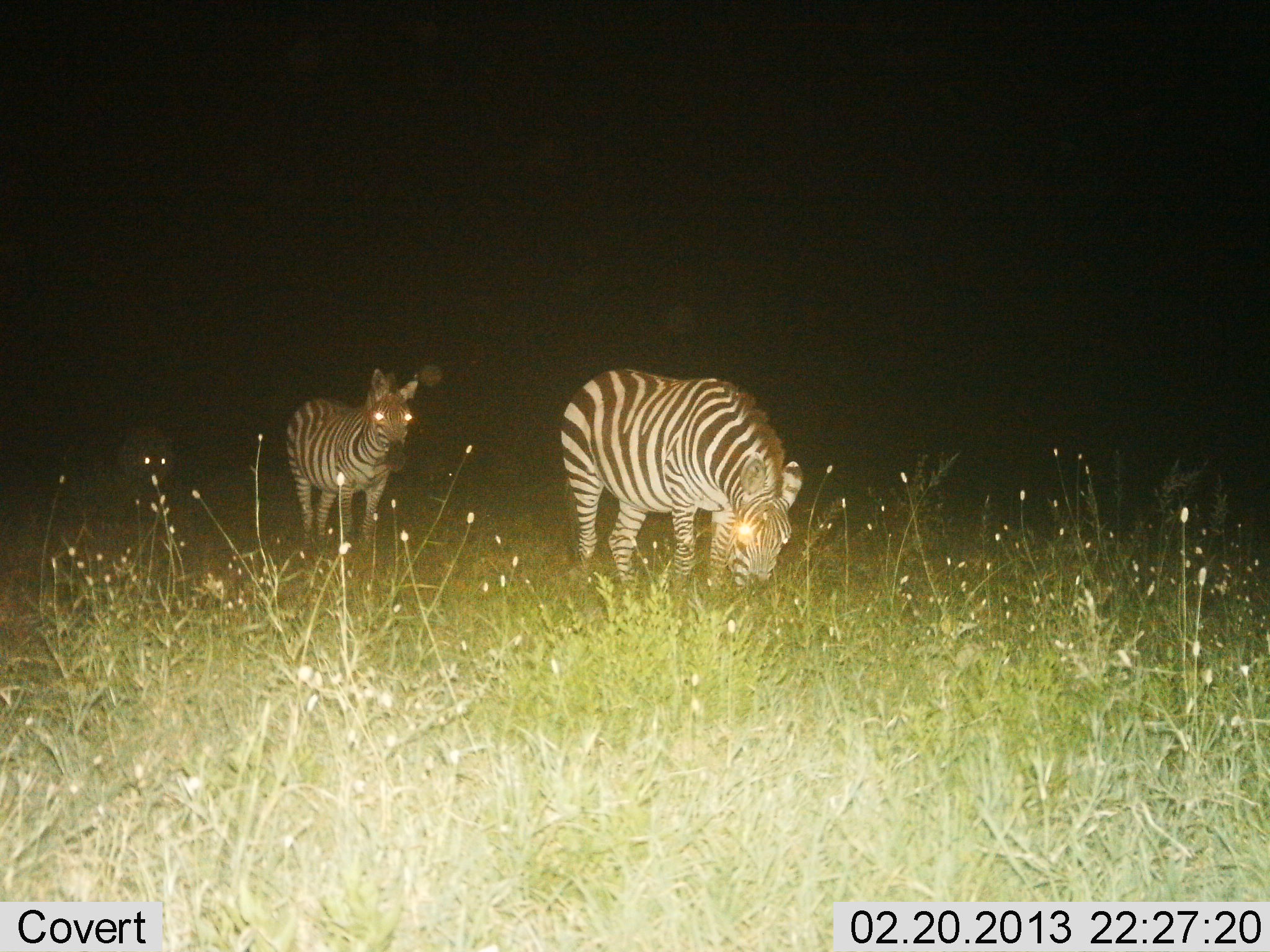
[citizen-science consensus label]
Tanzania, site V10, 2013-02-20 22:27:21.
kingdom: Animalia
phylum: Chordata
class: Mammalia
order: Perissodactyla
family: Equidae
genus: Equus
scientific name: Equus quagga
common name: plains zebra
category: zebra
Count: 2.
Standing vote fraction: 76%.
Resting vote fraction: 0%.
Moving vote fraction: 18%.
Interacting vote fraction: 0%.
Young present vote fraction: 8%.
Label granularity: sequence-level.